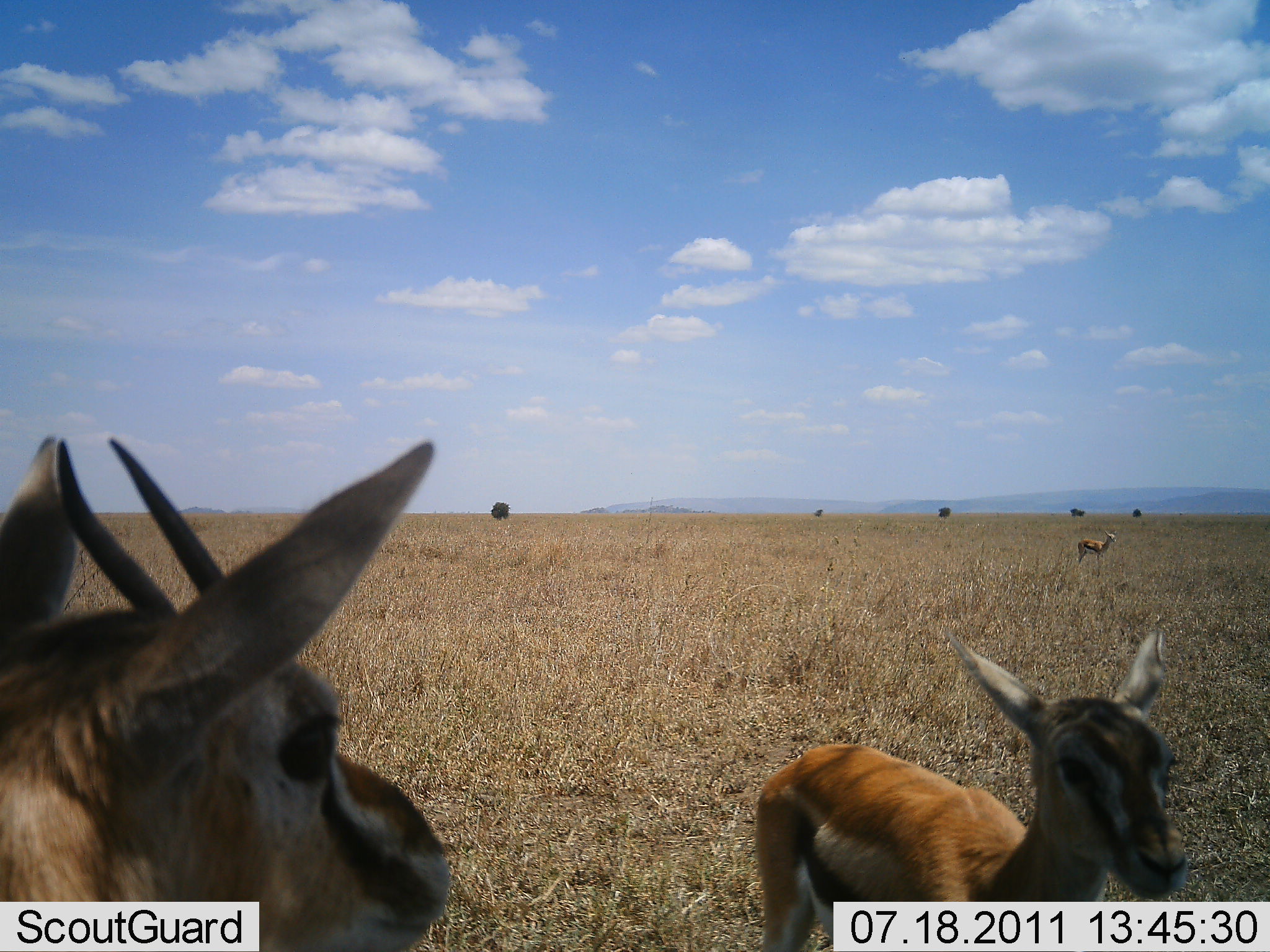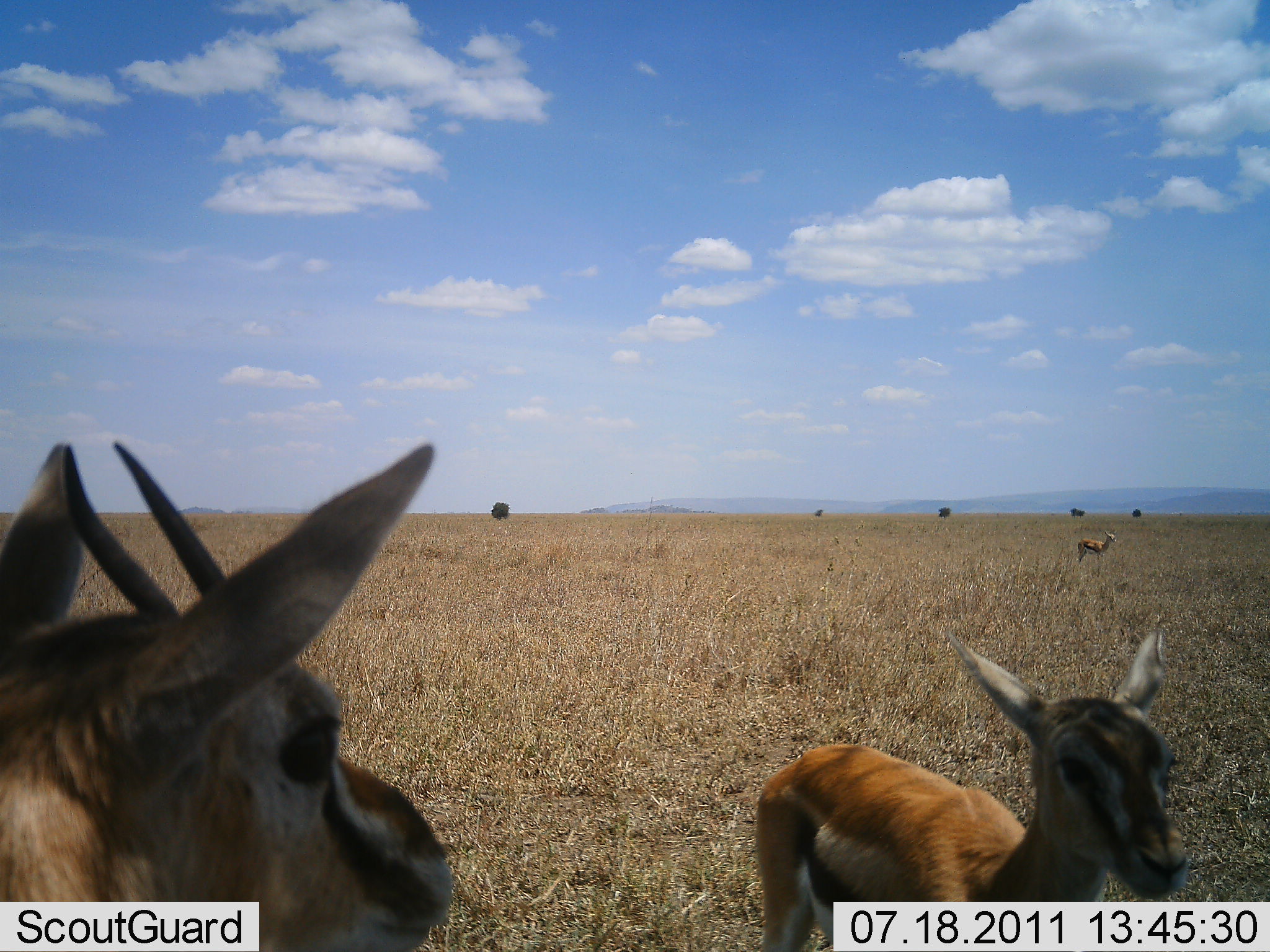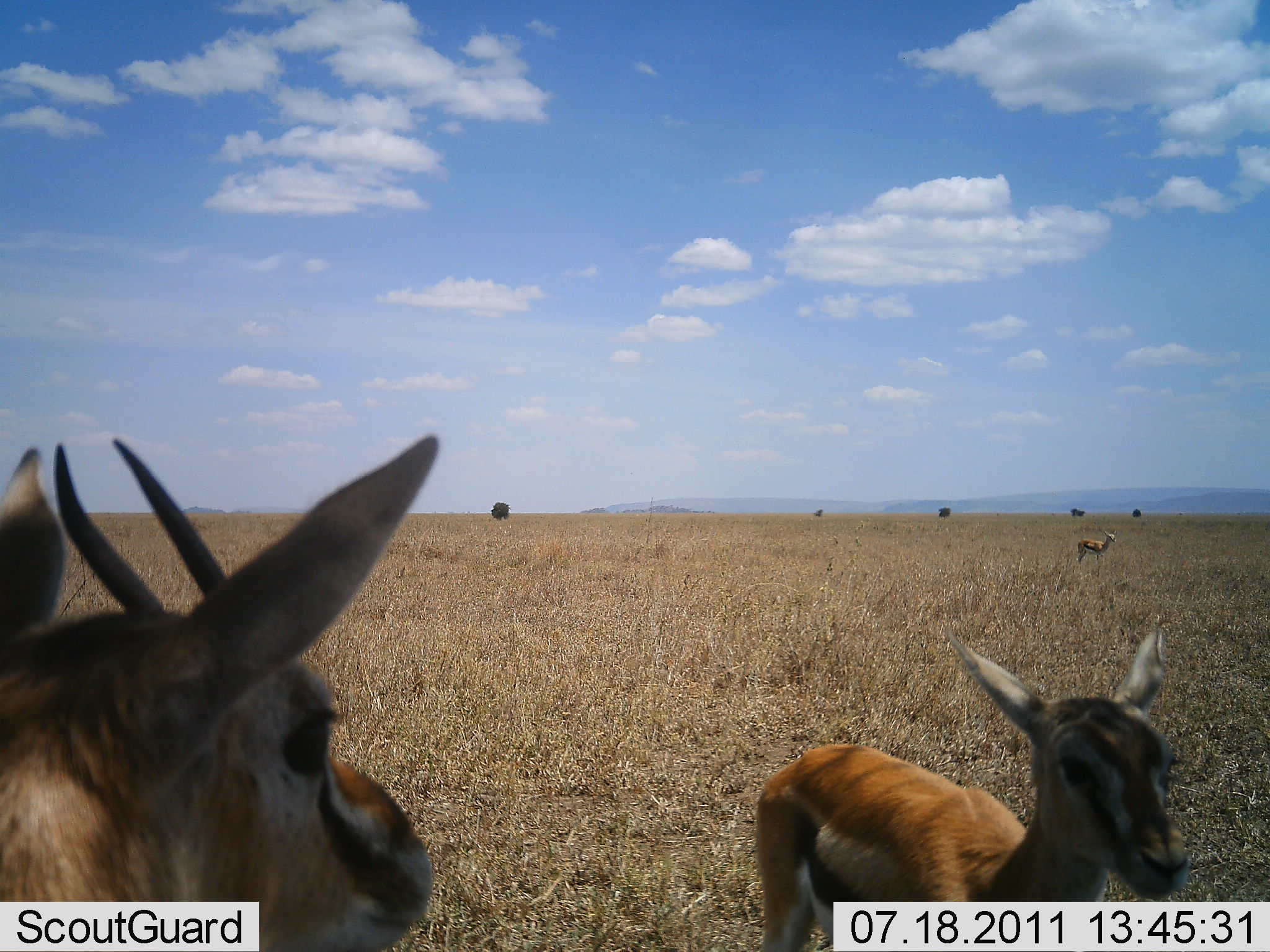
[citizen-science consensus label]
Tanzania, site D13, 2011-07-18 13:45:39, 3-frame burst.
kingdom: Animalia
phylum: Chordata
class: Mammalia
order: Artiodactyla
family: Bovidae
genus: Eudorcas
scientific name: Eudorcas thomsonii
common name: thomson's gazelle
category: gazellethomsons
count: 3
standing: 100%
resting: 0%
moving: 0%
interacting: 0%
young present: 54%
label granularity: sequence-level